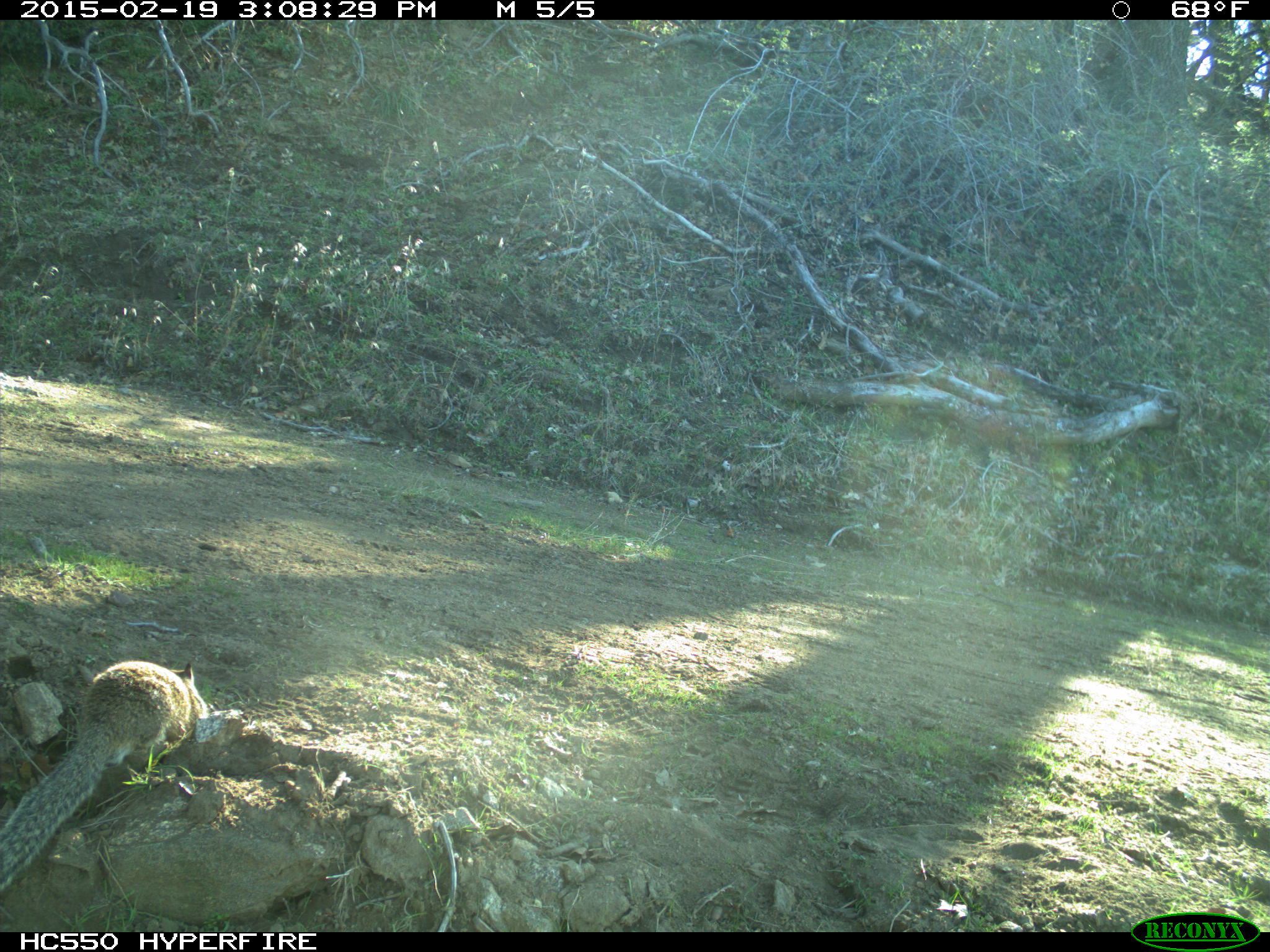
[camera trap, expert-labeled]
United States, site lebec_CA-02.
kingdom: Animalia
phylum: Chordata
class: Mammalia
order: Rodentia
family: Sciuridae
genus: Otospermophilus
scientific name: Otospermophilus beecheyi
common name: california ground squirrel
Otospermophilus beecheyi (california ground squirrel).